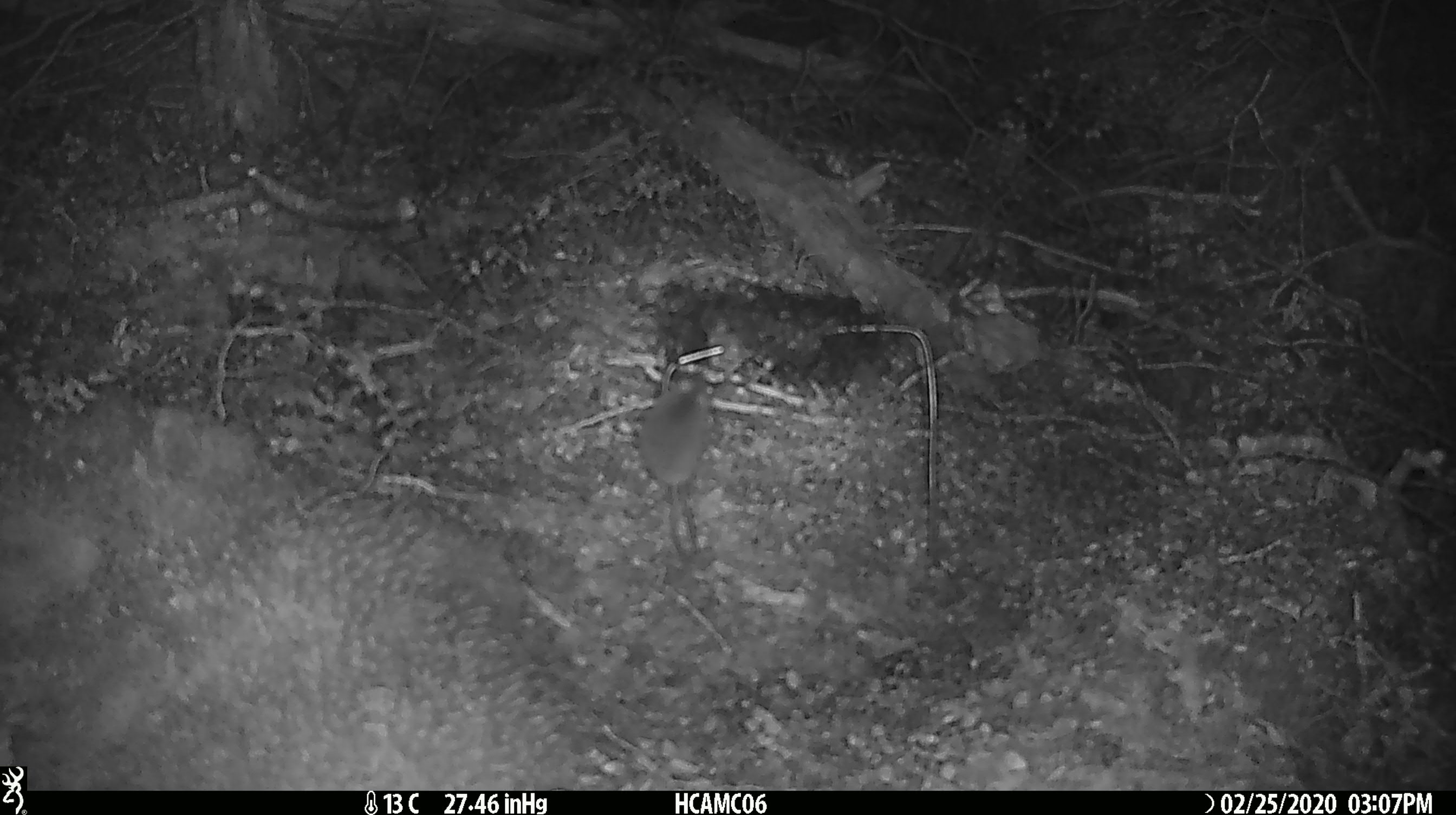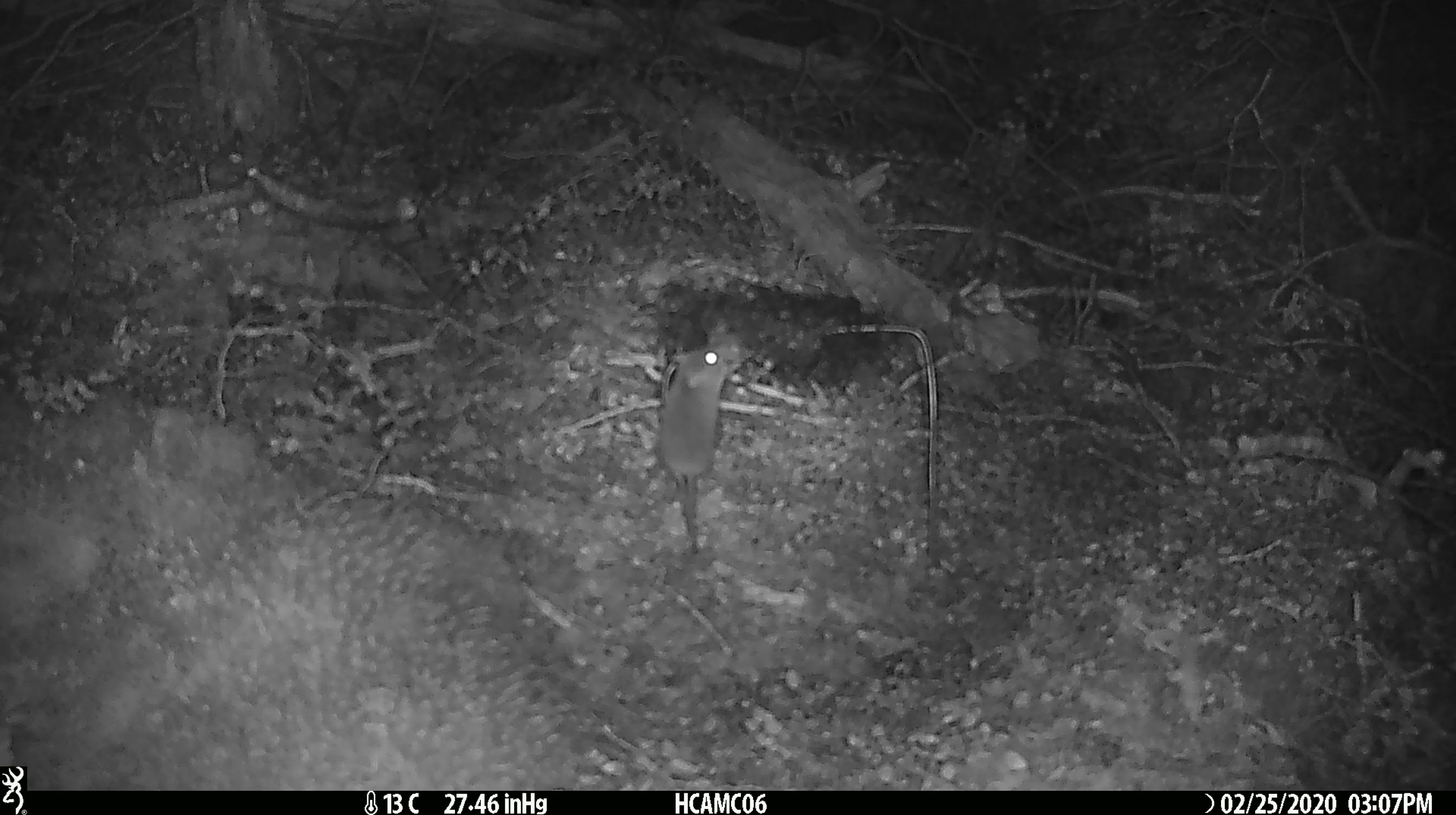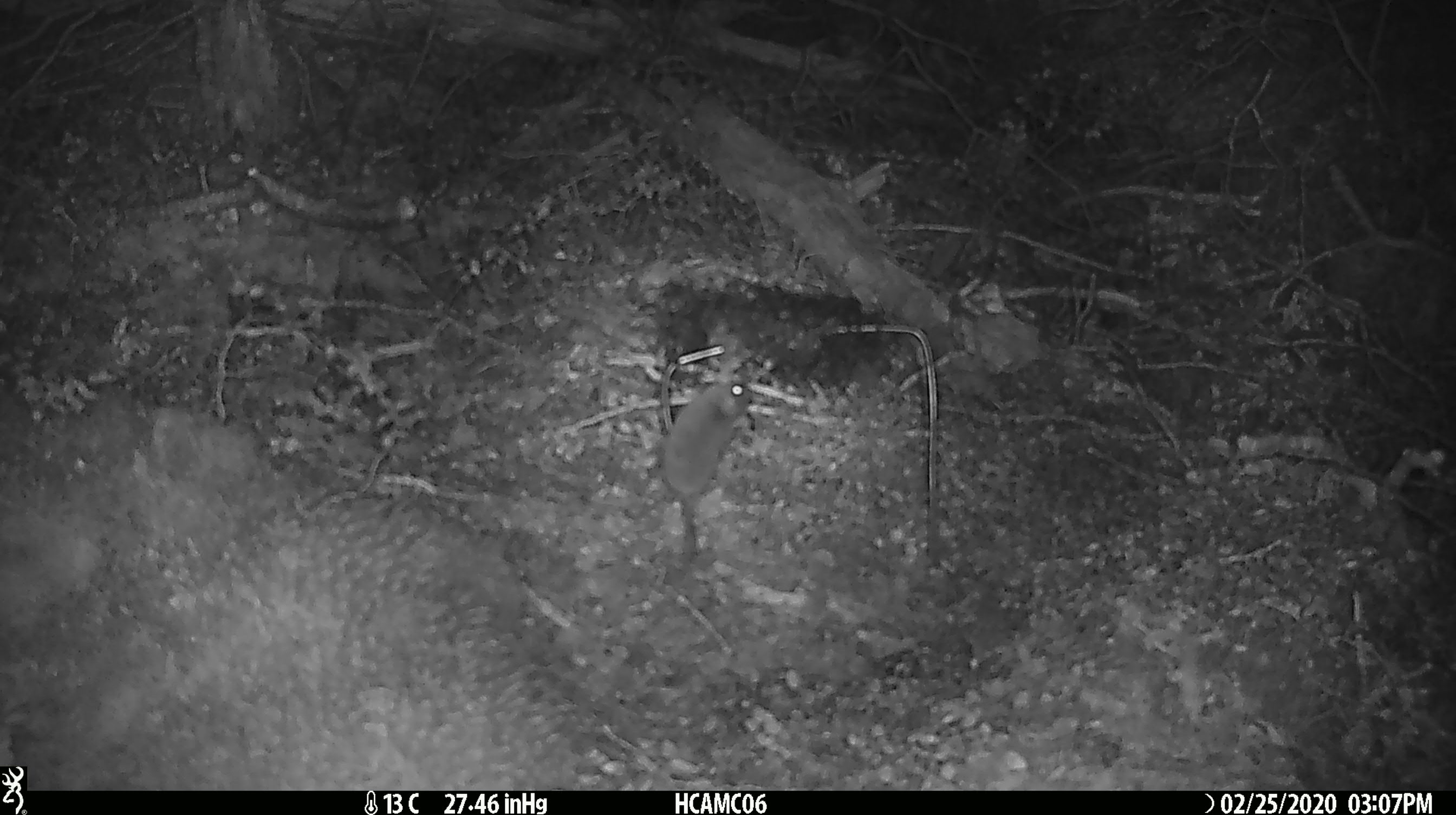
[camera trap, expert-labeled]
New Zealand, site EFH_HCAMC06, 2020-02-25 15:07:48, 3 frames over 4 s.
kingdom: Animalia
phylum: Chordata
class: Mammalia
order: Rodentia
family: Muridae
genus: Mus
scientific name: Mus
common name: mouse